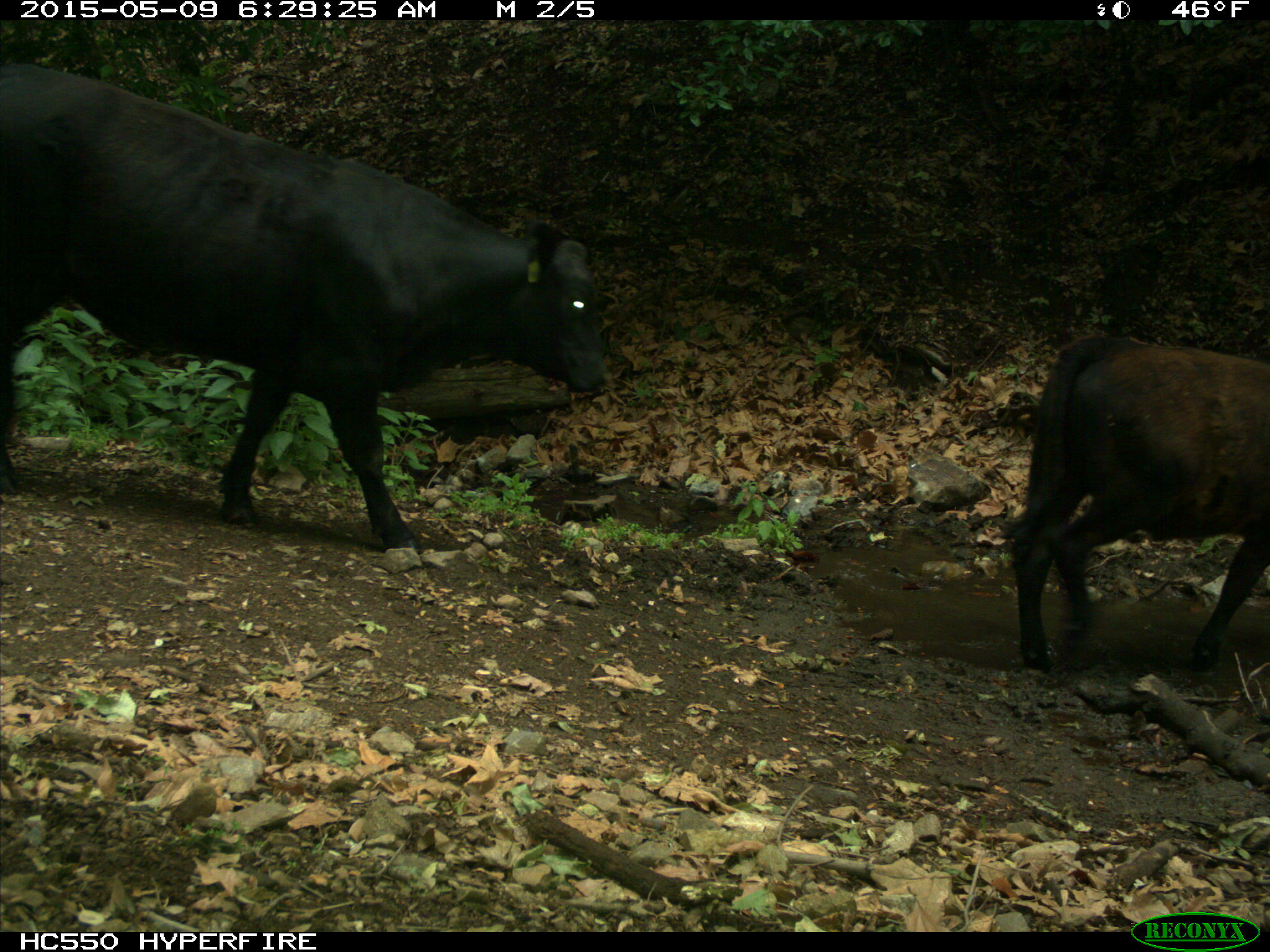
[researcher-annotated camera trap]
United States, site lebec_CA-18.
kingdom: Animalia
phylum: Chordata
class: Mammalia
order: Artiodactyla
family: Bovidae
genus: Bos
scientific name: Bos taurus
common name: domestic cow